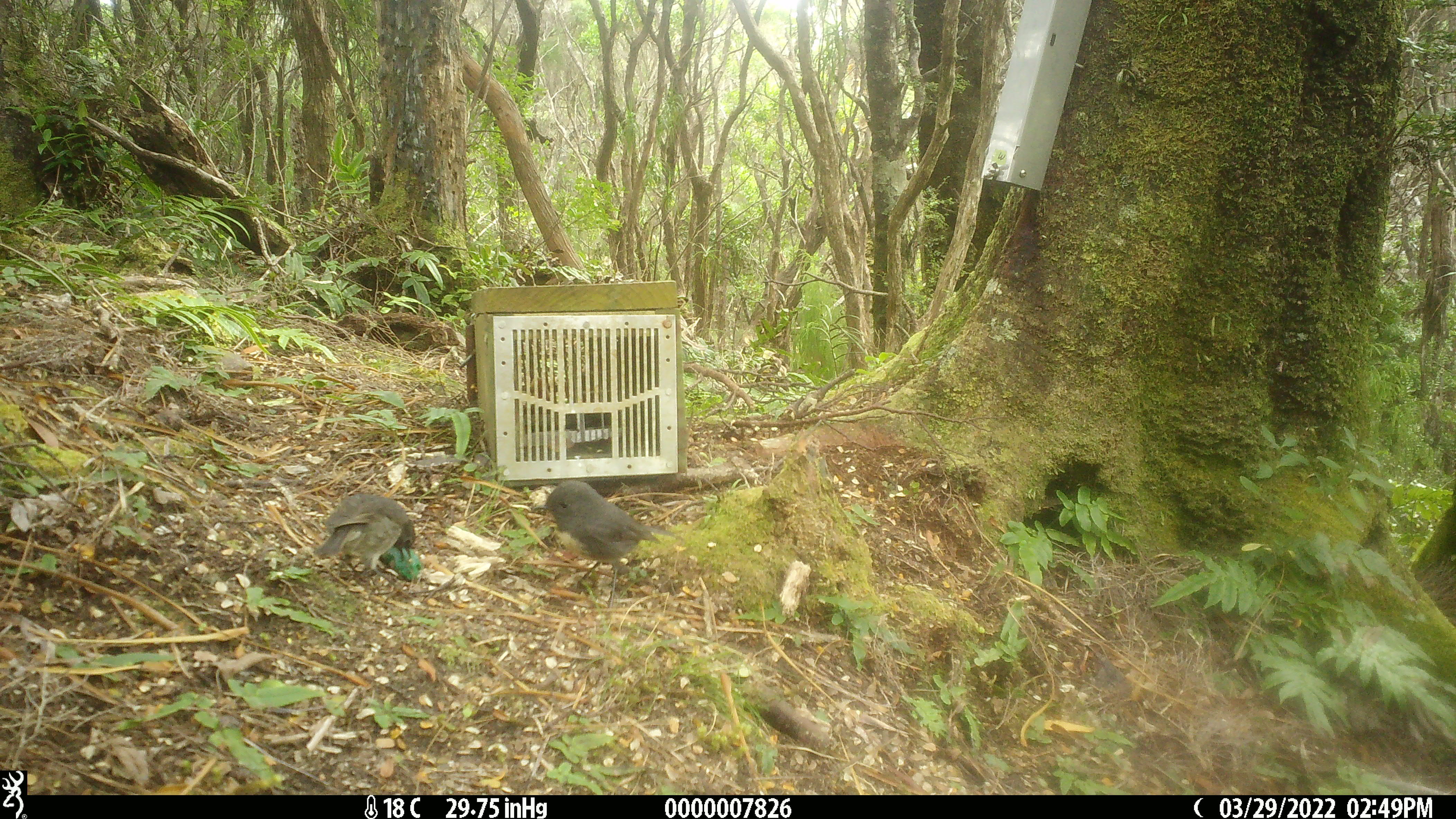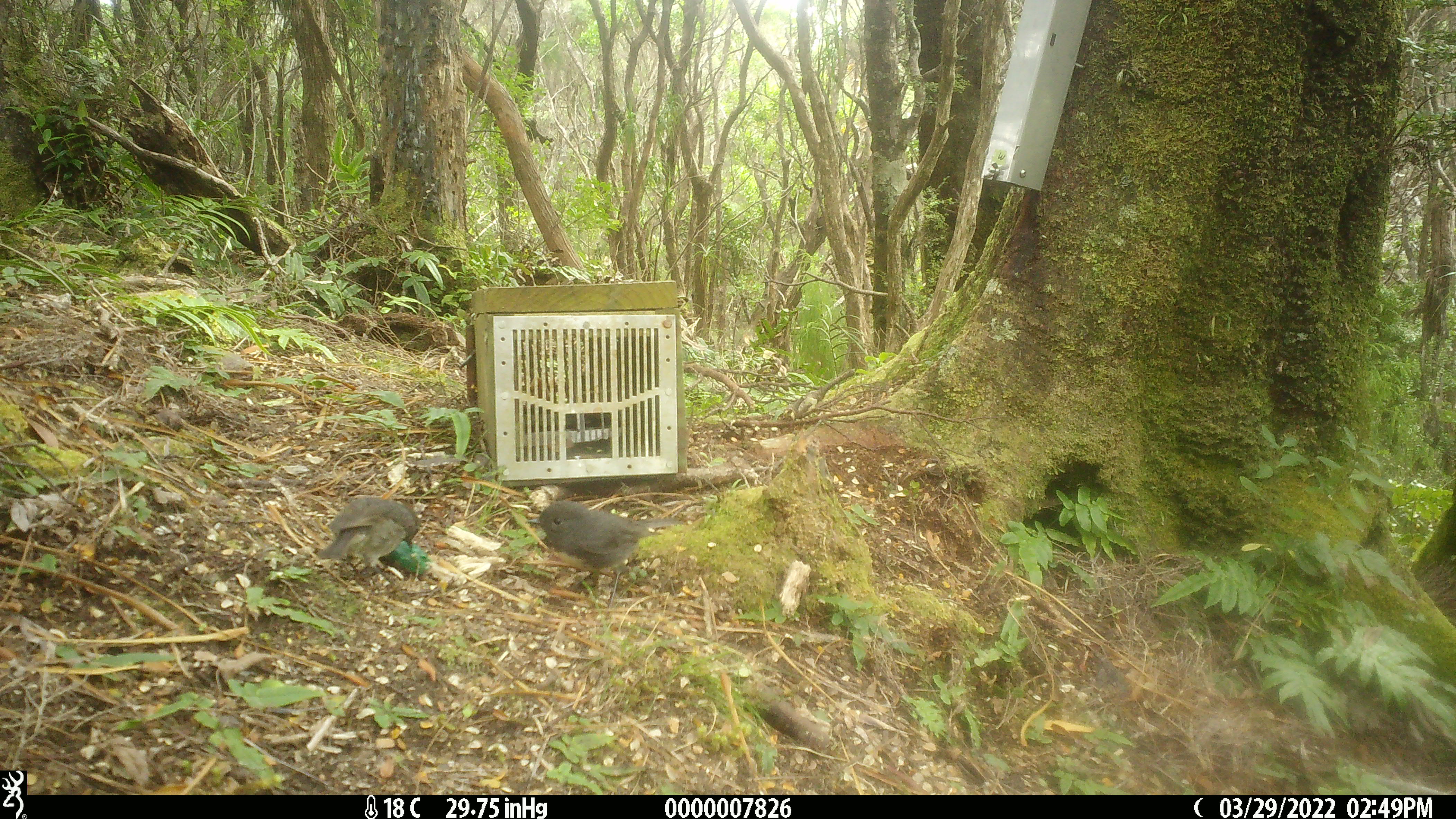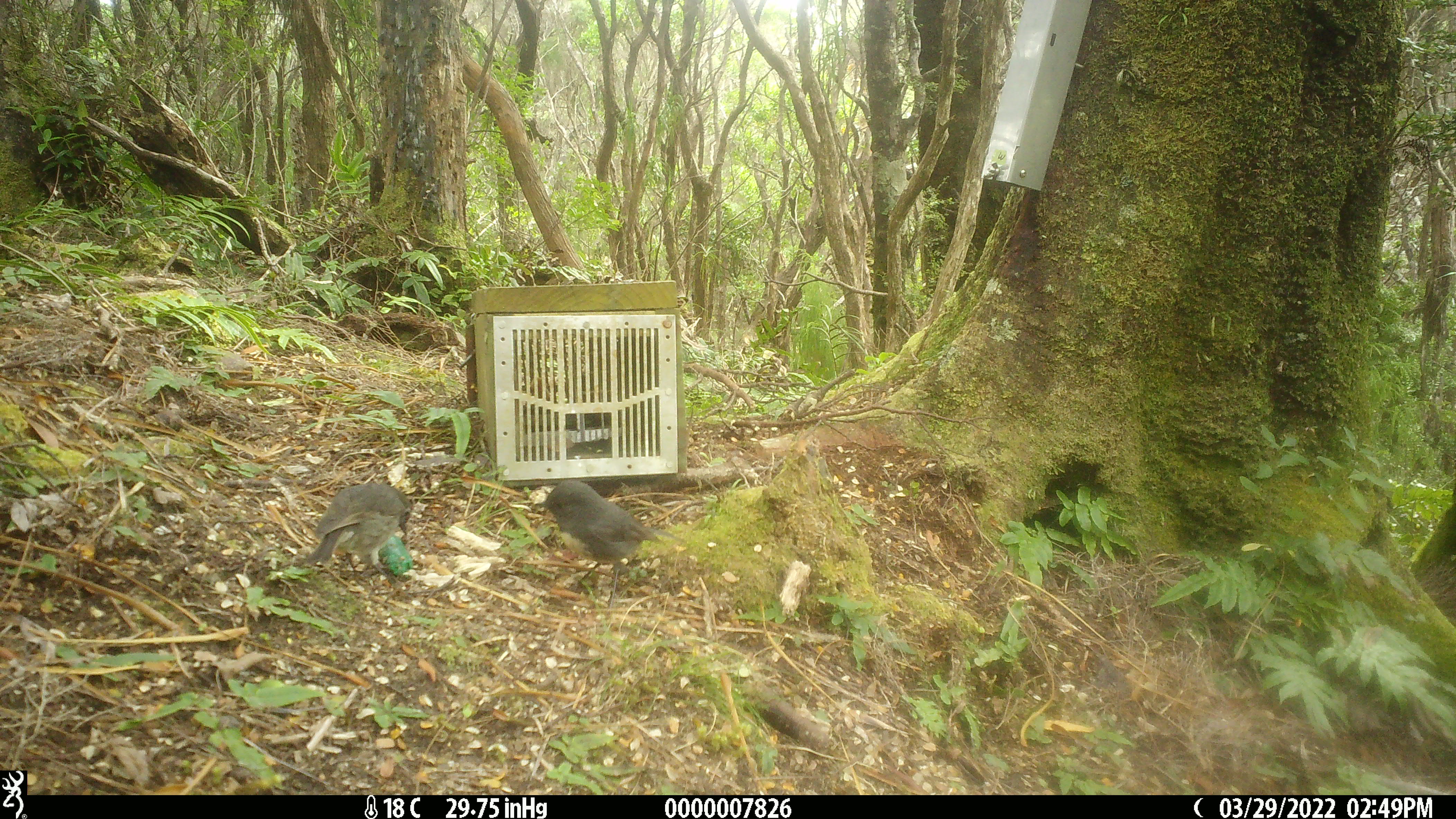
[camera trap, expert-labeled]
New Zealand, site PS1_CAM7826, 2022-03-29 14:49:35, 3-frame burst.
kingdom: Animalia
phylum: Chordata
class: Aves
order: Passeriformes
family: Petroicidae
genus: Petroica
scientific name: Petroica australis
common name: new zealand robin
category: robin